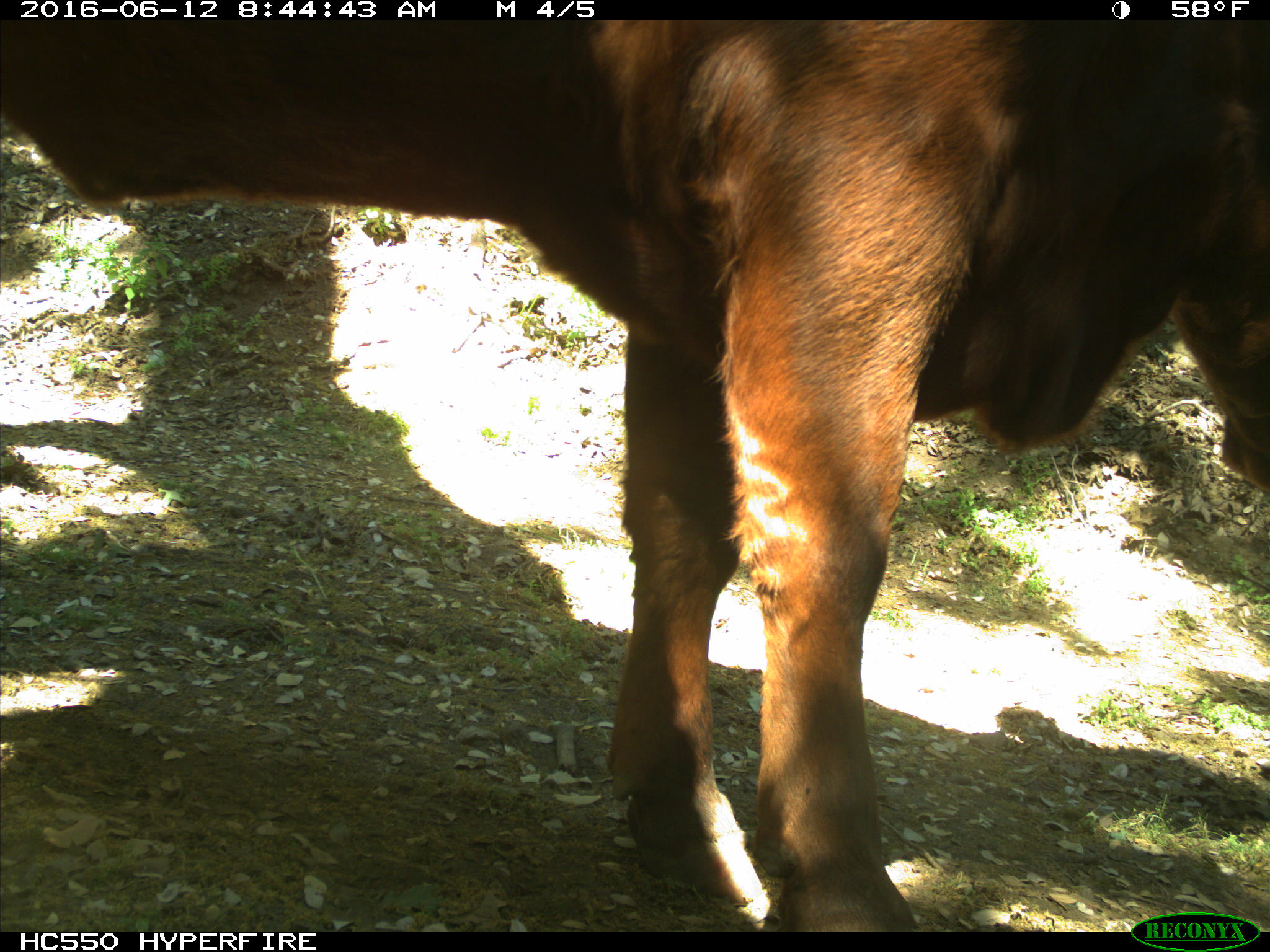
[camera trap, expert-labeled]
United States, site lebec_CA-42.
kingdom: Animalia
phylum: Chordata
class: Mammalia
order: Artiodactyla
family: Bovidae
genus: Bos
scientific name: Bos taurus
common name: domestic cow